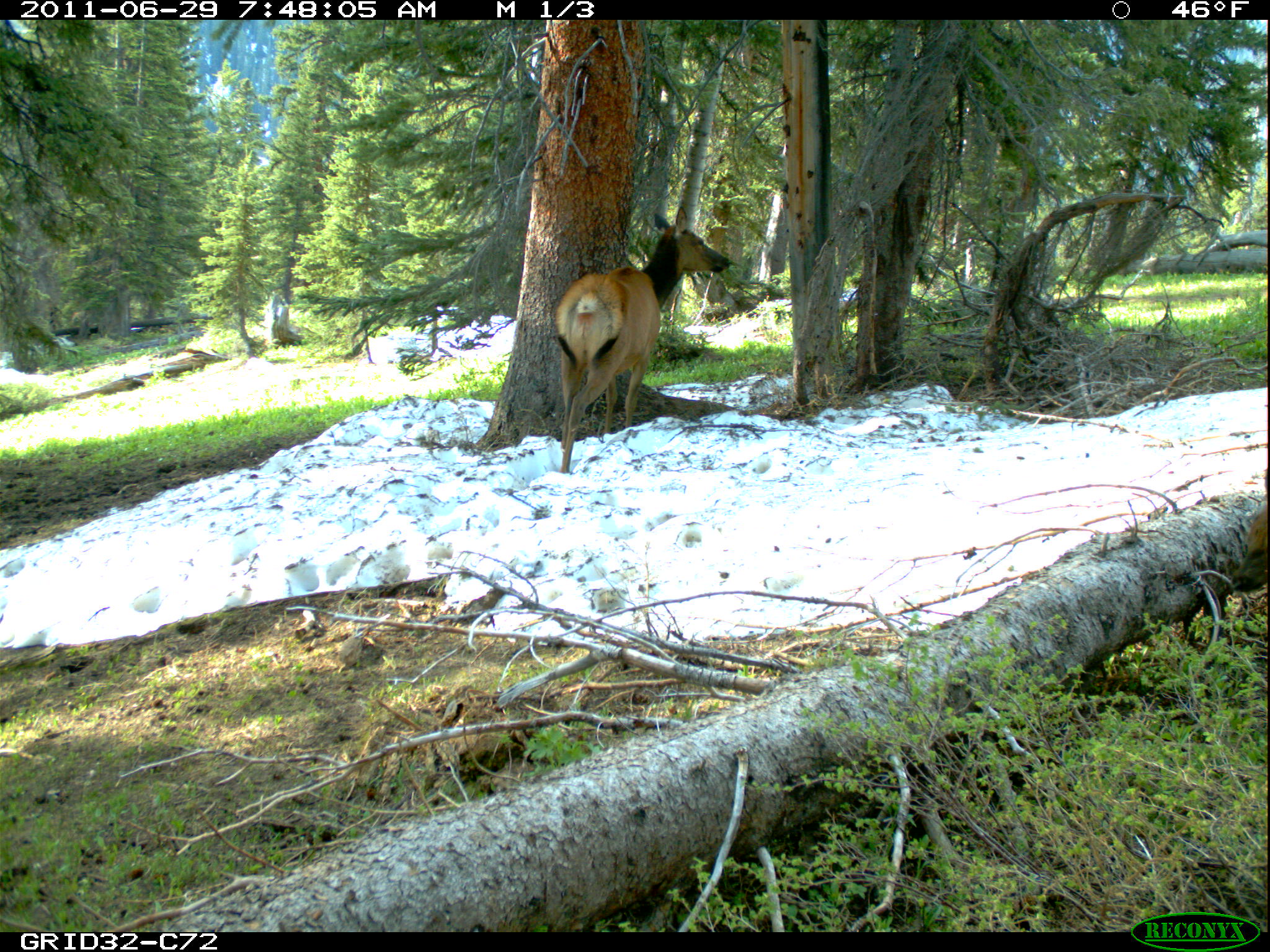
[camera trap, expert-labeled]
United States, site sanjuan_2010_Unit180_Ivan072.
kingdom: Animalia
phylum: Chordata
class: Mammalia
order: Artiodactyla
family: Cervidae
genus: Cervus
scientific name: Cervus elaphus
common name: red deer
Cervus elaphus (red deer).